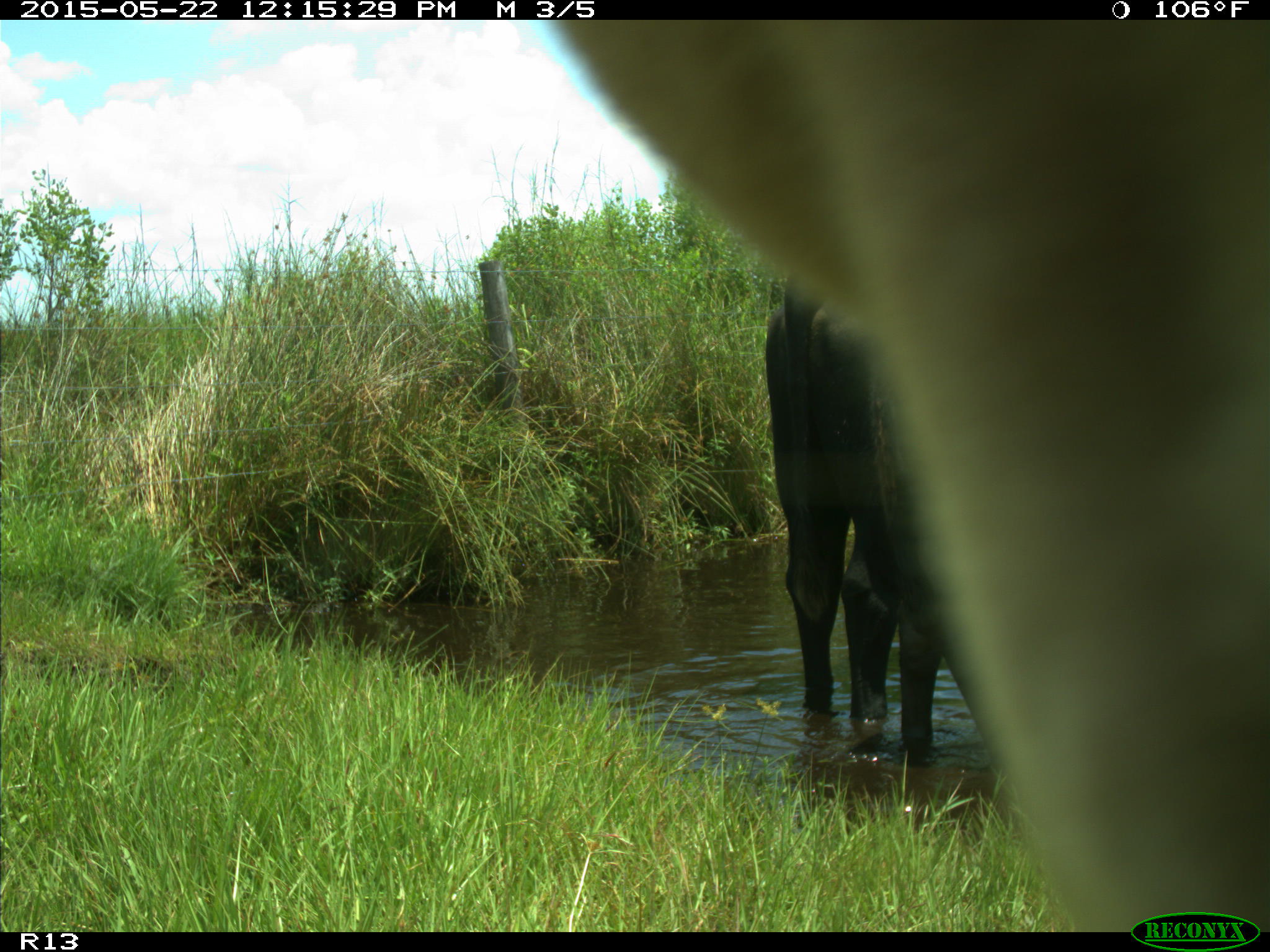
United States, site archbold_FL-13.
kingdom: Animalia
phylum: Chordata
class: Mammalia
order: Artiodactyla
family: Bovidae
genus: Bos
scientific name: Bos taurus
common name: domestic cow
Bos taurus (domestic cow).